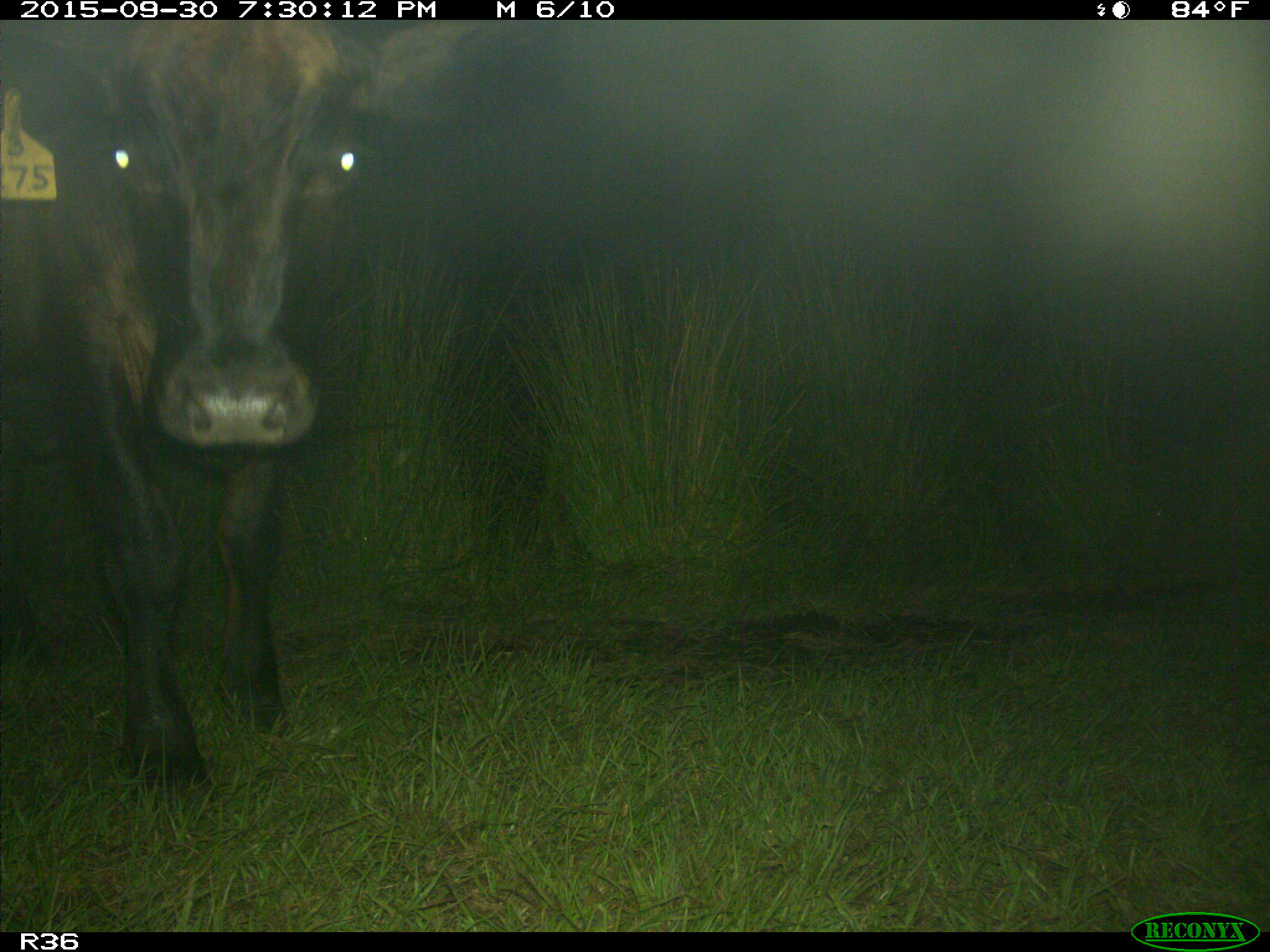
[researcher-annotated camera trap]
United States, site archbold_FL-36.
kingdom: Animalia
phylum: Chordata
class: Mammalia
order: Artiodactyla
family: Bovidae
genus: Bos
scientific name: Bos taurus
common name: domestic cow